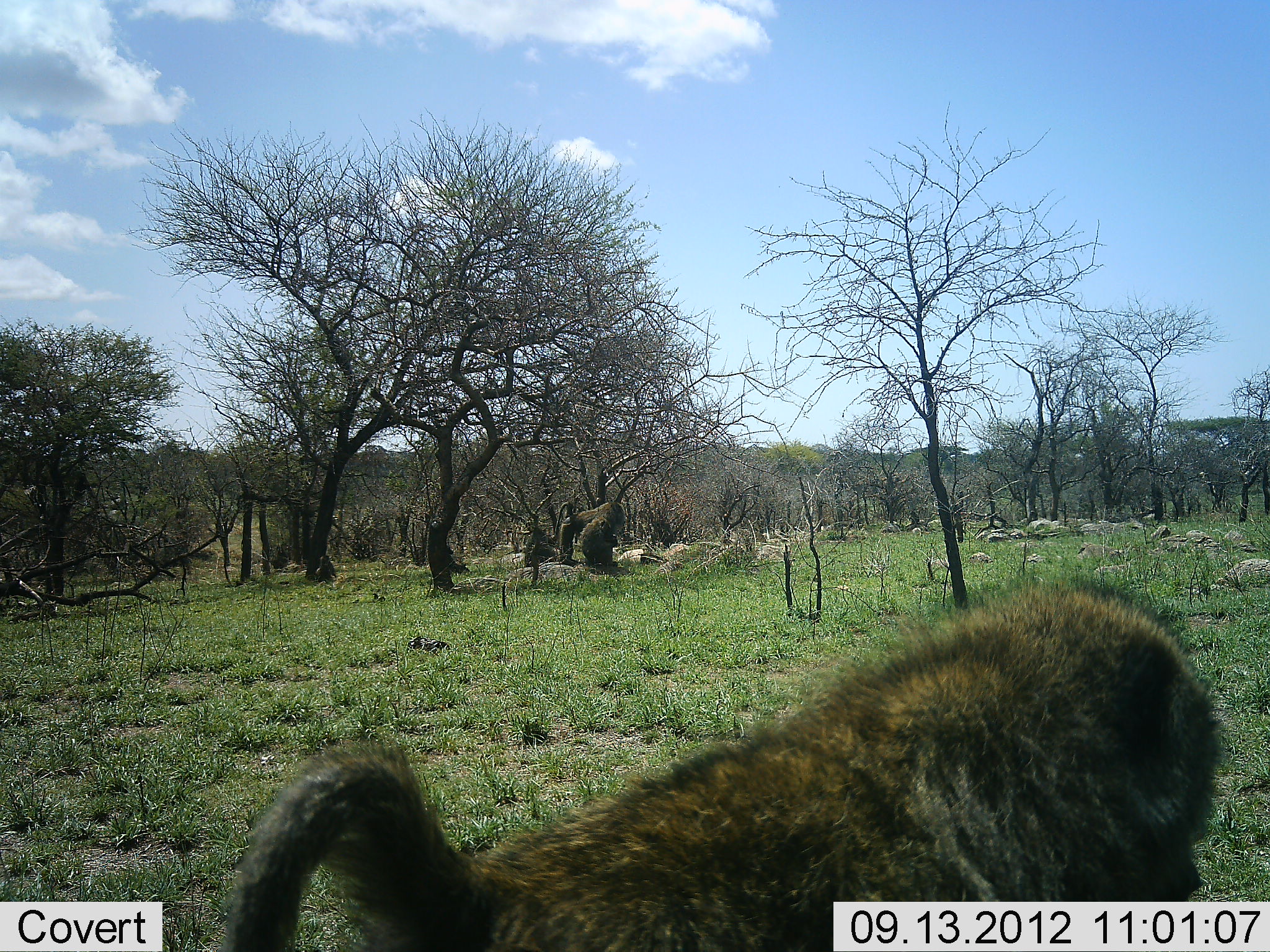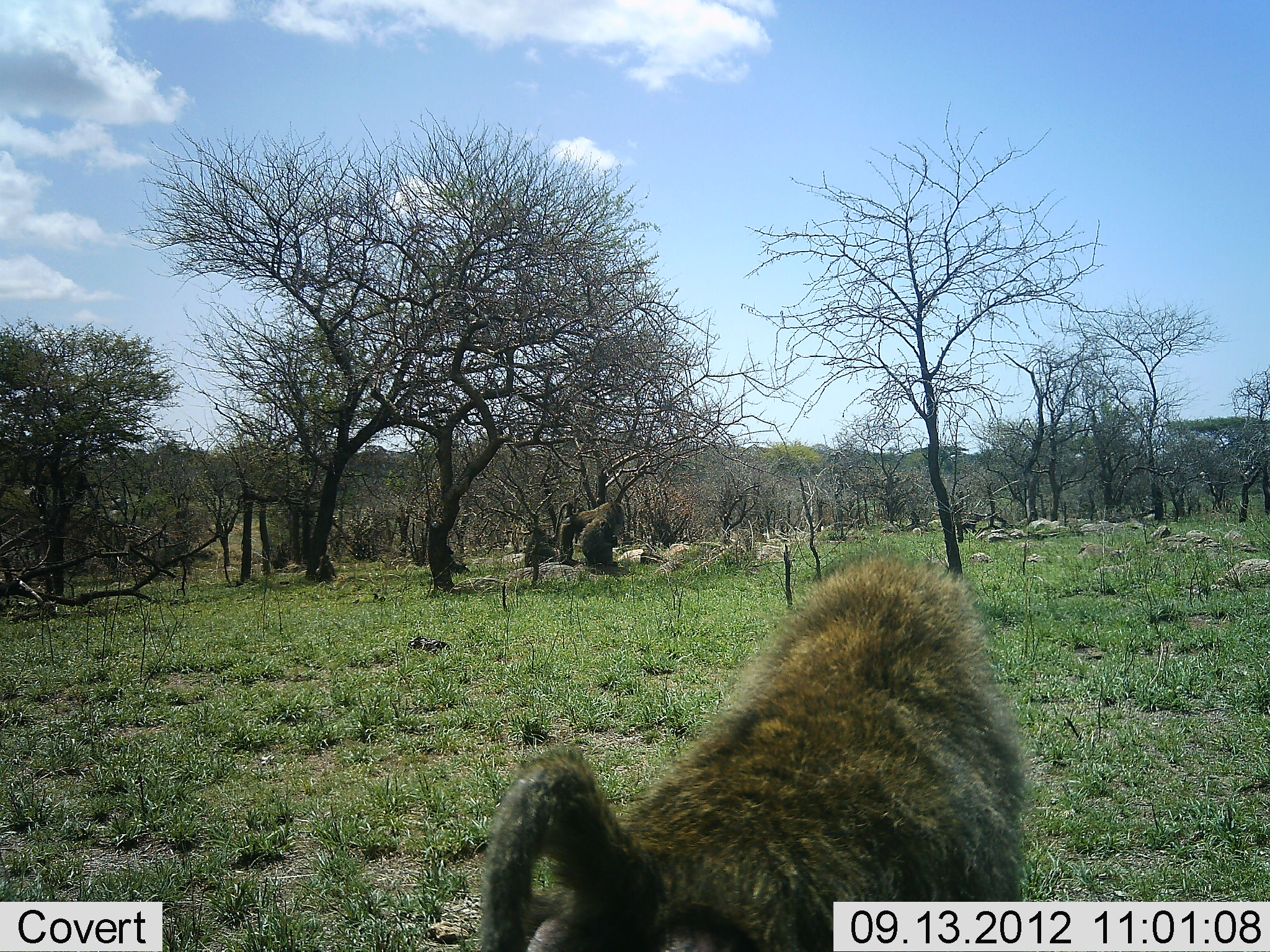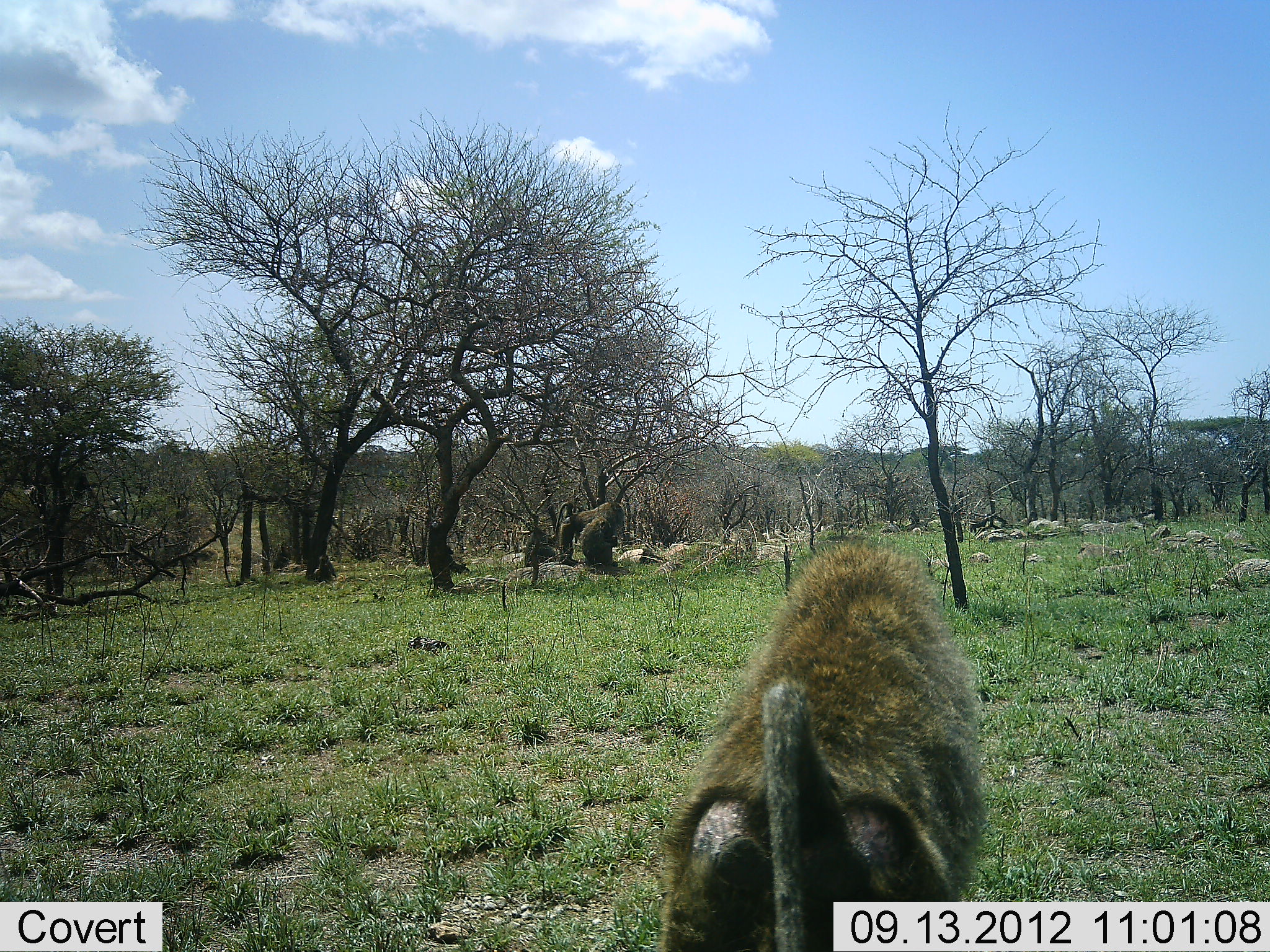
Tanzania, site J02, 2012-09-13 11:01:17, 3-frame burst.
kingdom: Animalia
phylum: Chordata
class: Mammalia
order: Primates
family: Cercopithecidae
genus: Papio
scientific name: Papio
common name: baboon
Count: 1.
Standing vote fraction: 10%.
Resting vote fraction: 0%.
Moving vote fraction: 100%.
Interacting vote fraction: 0%.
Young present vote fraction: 0%.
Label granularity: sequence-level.